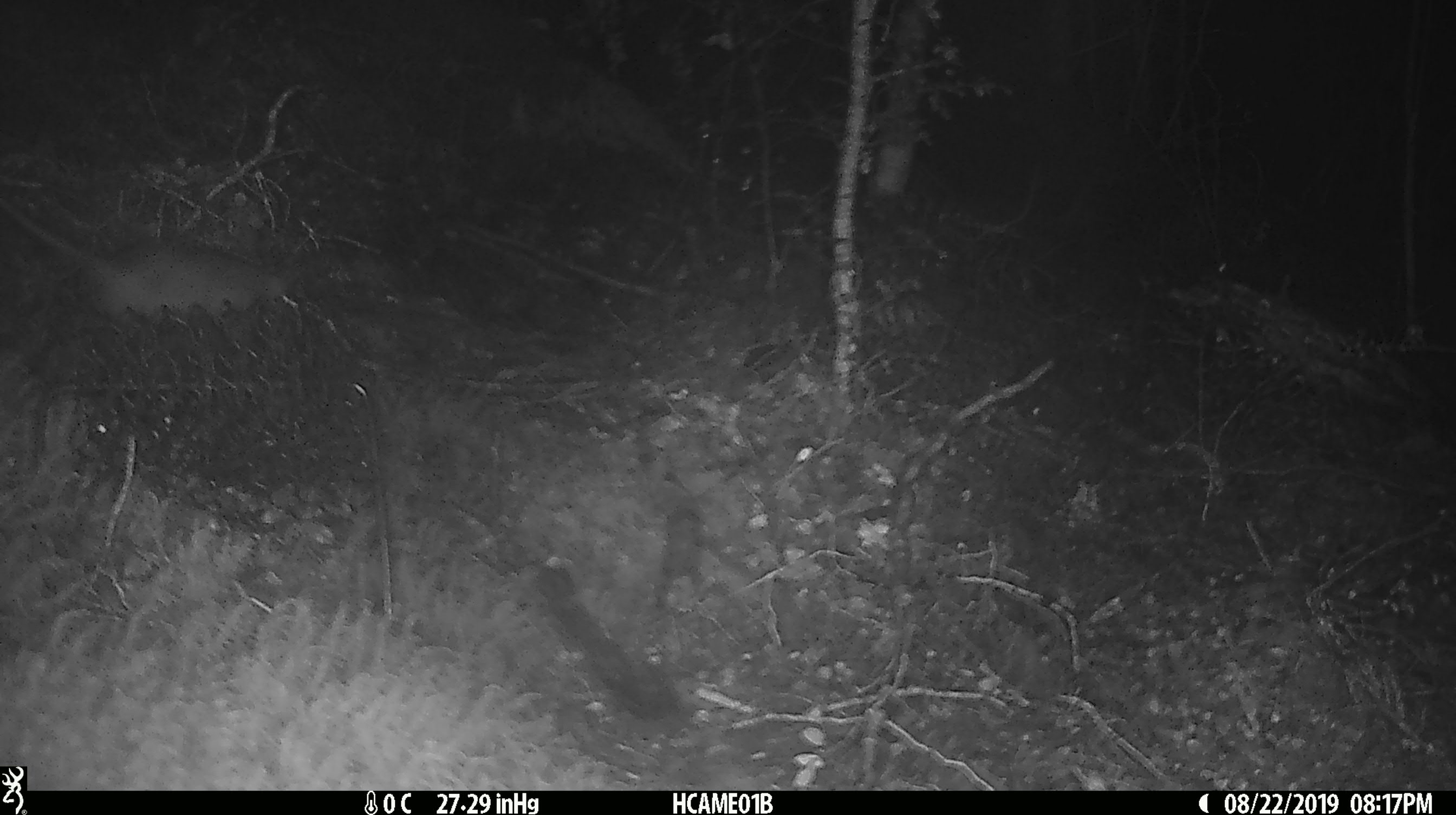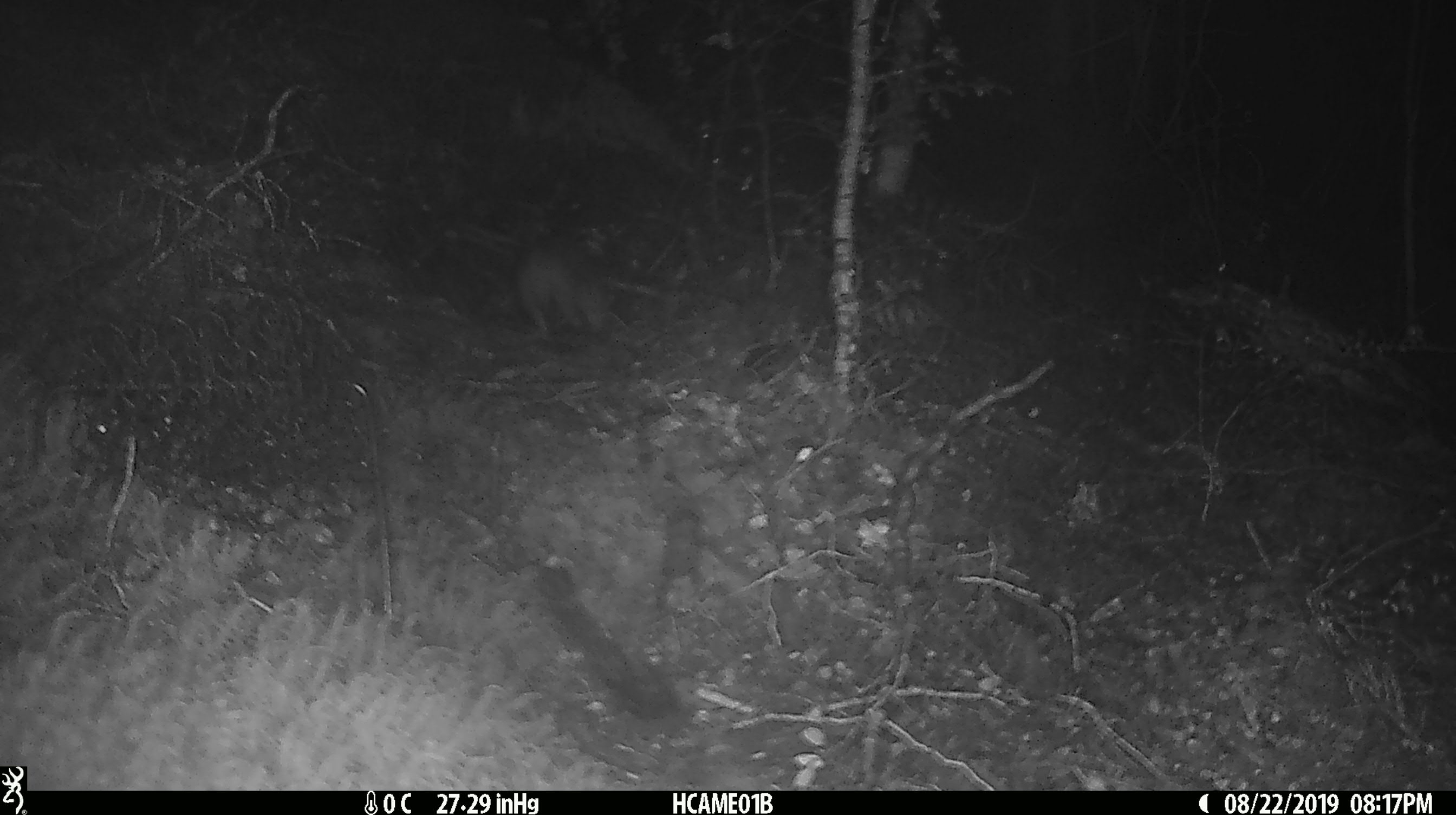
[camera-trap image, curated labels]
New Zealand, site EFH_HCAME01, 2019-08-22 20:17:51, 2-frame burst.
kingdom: Animalia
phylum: Chordata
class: Mammalia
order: Rodentia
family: Muridae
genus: Rattus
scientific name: Rattus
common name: rat